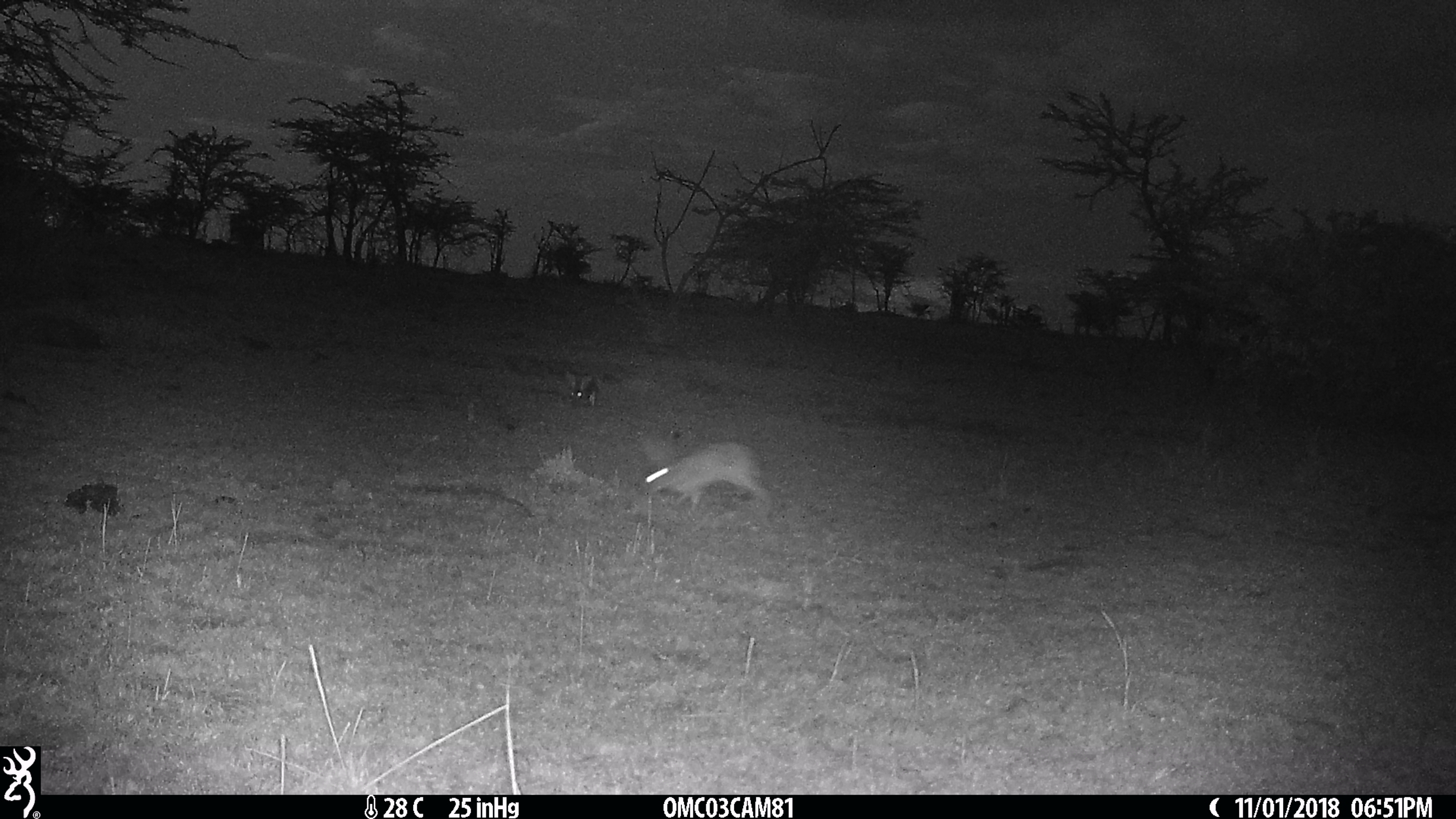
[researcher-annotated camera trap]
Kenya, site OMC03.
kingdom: Animalia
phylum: Chordata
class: Mammalia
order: Lagomorpha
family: Leporidae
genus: Lepus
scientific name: Lepus capensis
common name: cape hare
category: hare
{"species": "hare (cape hare) (Lepus capensis)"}